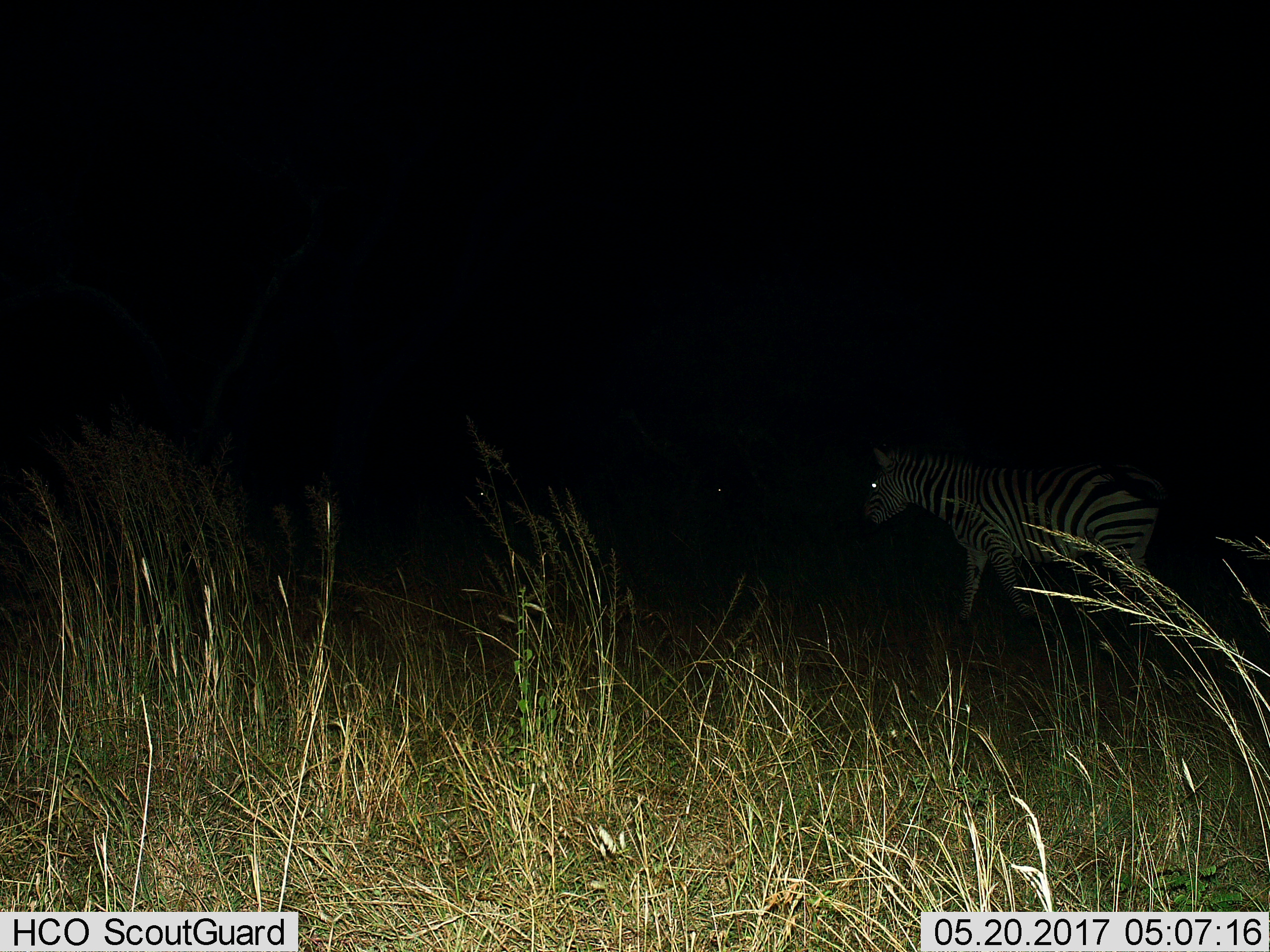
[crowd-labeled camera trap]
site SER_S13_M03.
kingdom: Animalia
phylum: Chordata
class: Mammalia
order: Perissodactyla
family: Equidae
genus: Equus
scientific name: Equus quagga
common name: plains zebra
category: zebraplains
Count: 1.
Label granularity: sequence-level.